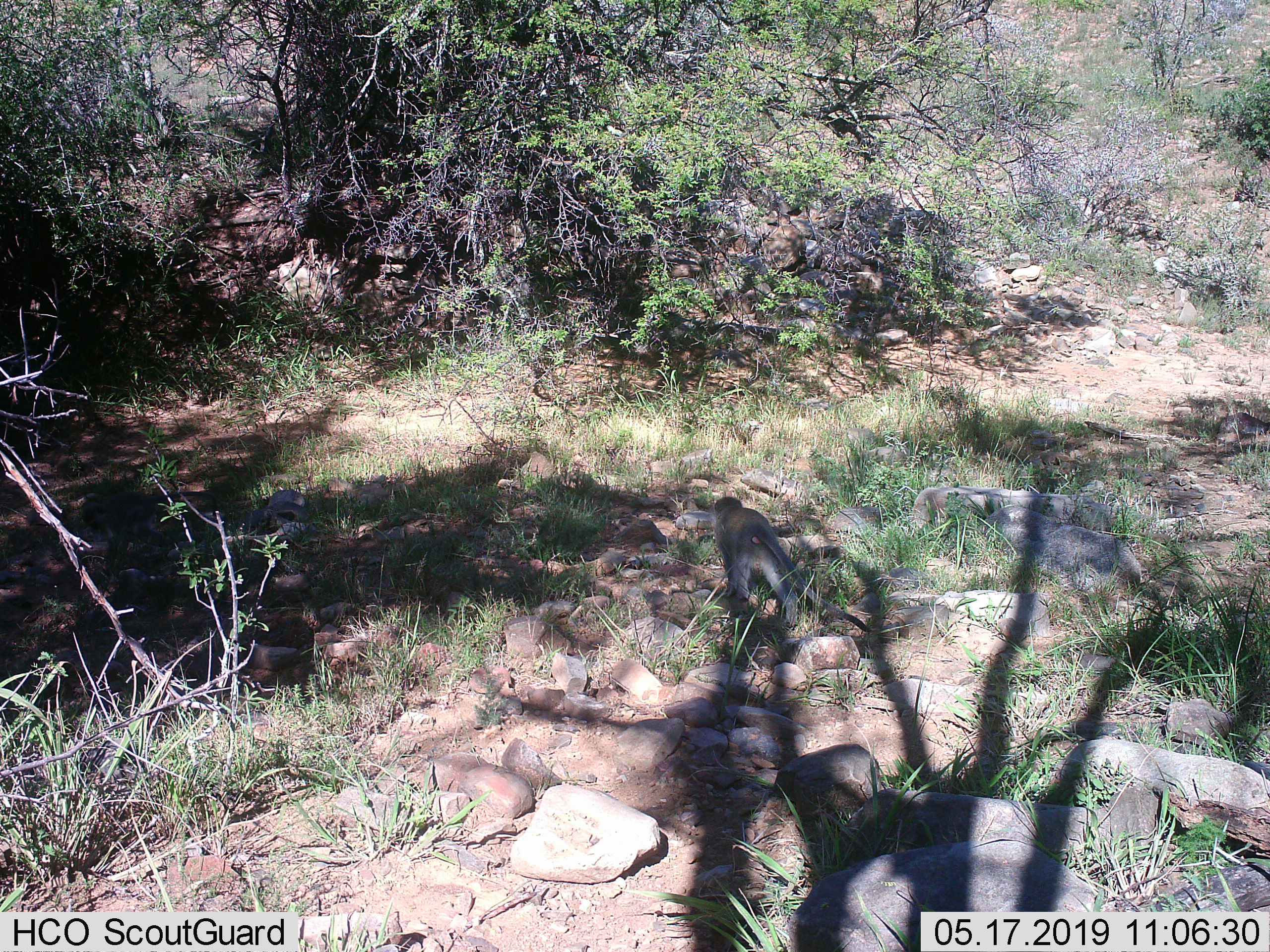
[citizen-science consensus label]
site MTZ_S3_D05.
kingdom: Animalia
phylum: Chordata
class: Mammalia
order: Primates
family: Cercopithecidae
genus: Chlorocebus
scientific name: Chlorocebus pygerythrus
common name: vervet monkey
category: monkeyvervet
Monkeyvervet (vervet monkey) (Chlorocebus pygerythrus), count 1. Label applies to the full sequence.